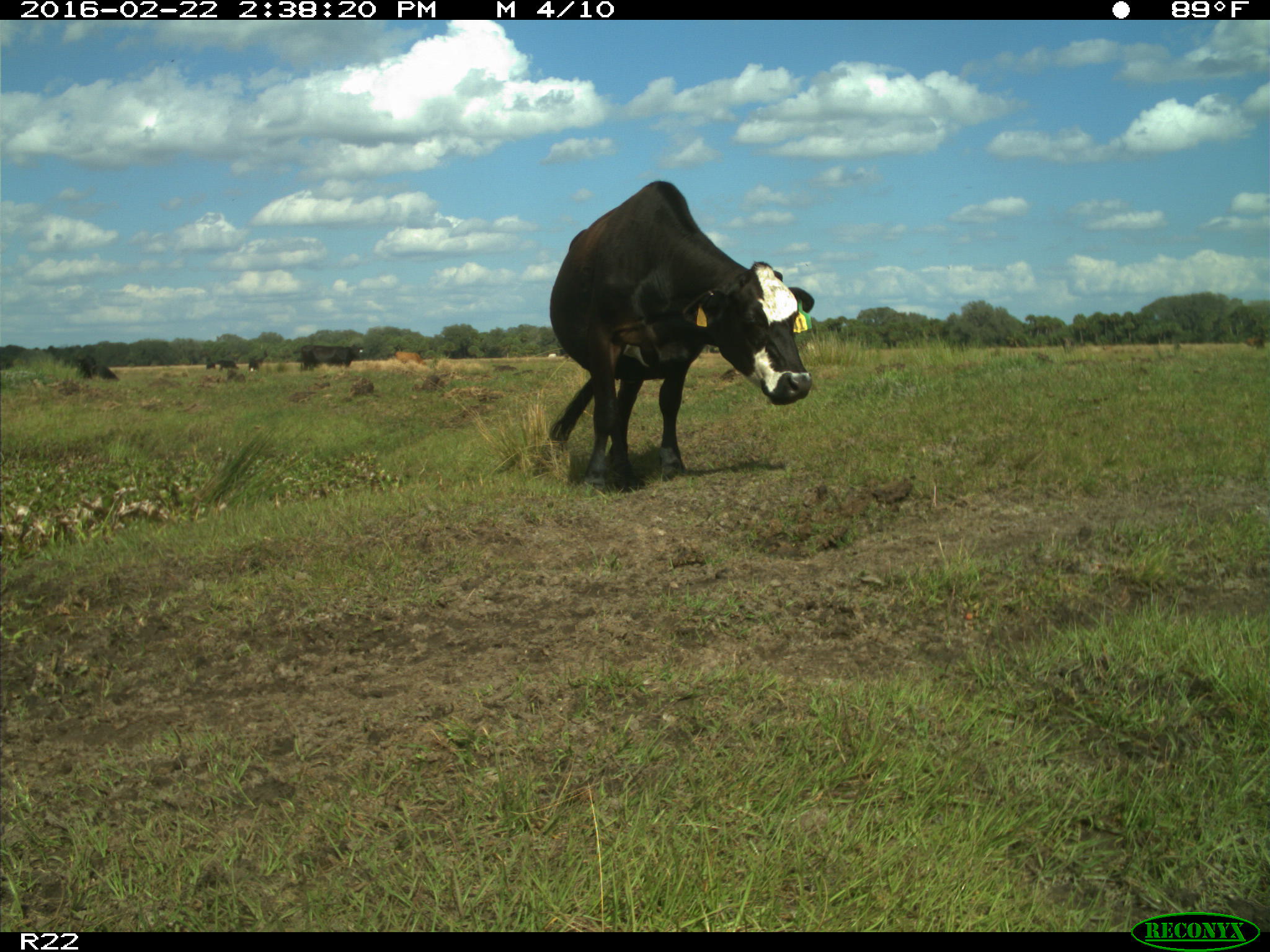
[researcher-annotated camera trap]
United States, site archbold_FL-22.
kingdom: Animalia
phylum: Chordata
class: Mammalia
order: Artiodactyla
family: Bovidae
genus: Bos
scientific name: Bos taurus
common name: domestic cow